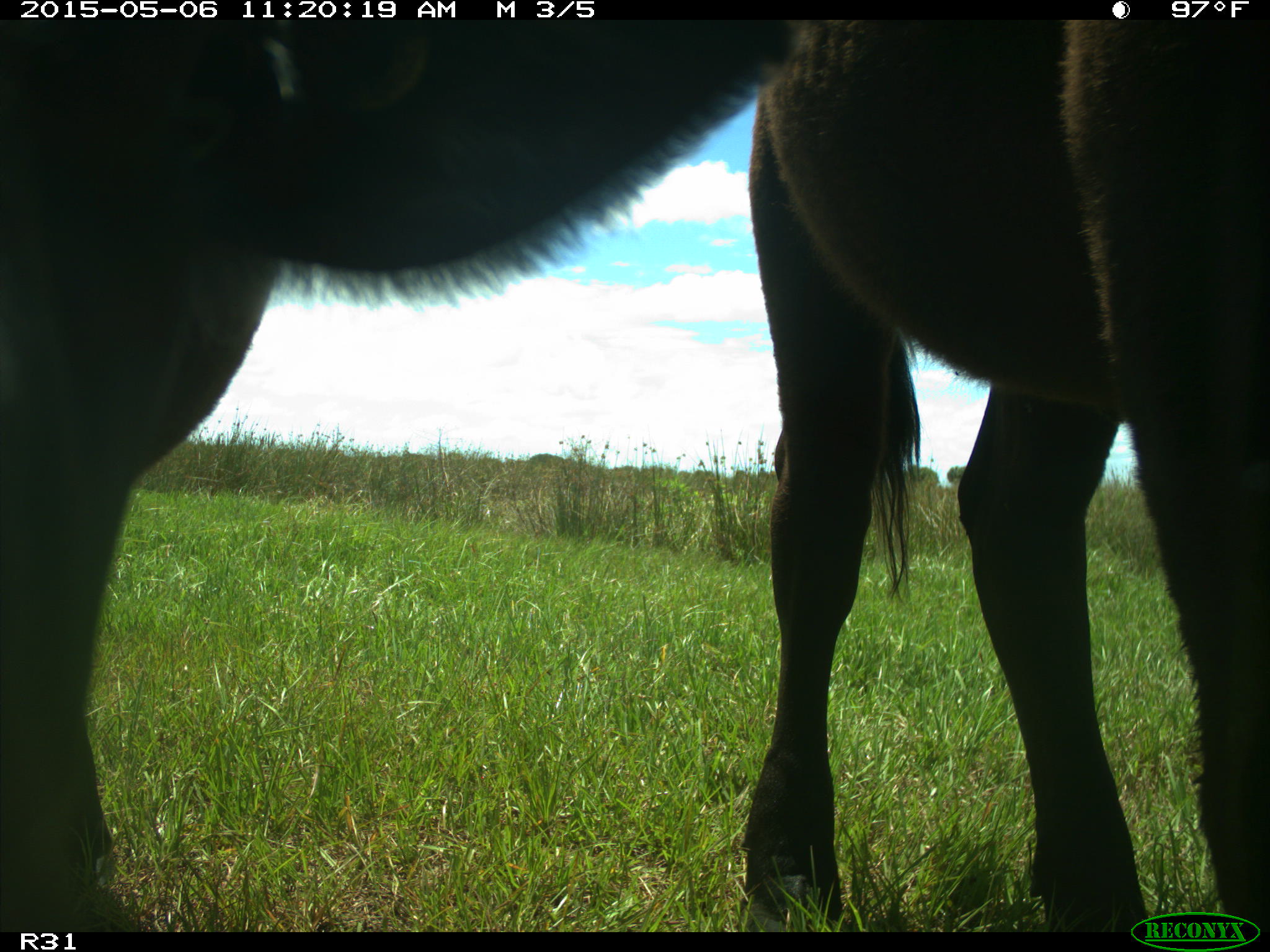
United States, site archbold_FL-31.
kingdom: Animalia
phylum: Chordata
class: Mammalia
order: Artiodactyla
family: Bovidae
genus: Bos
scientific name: Bos taurus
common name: domestic cow